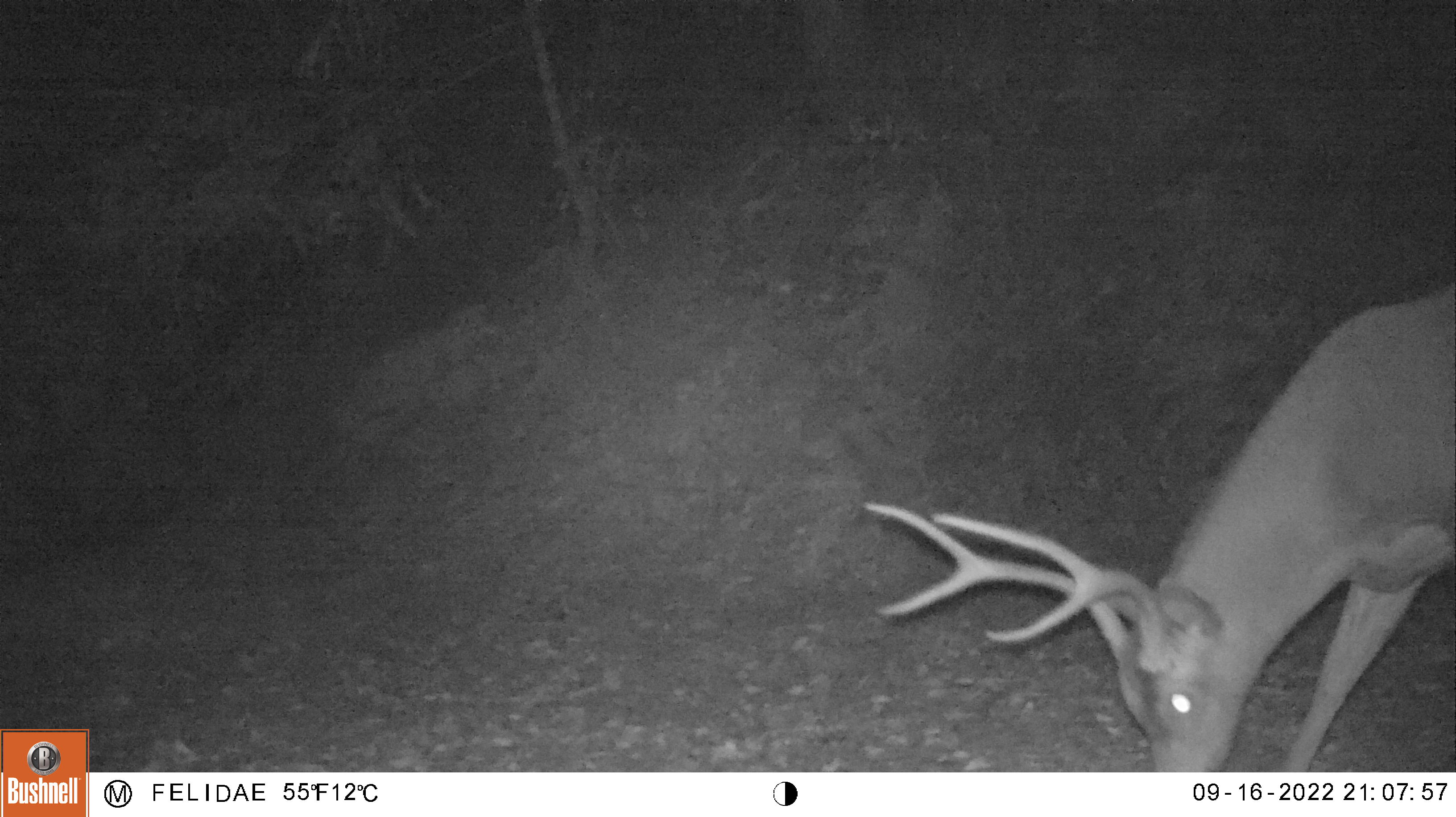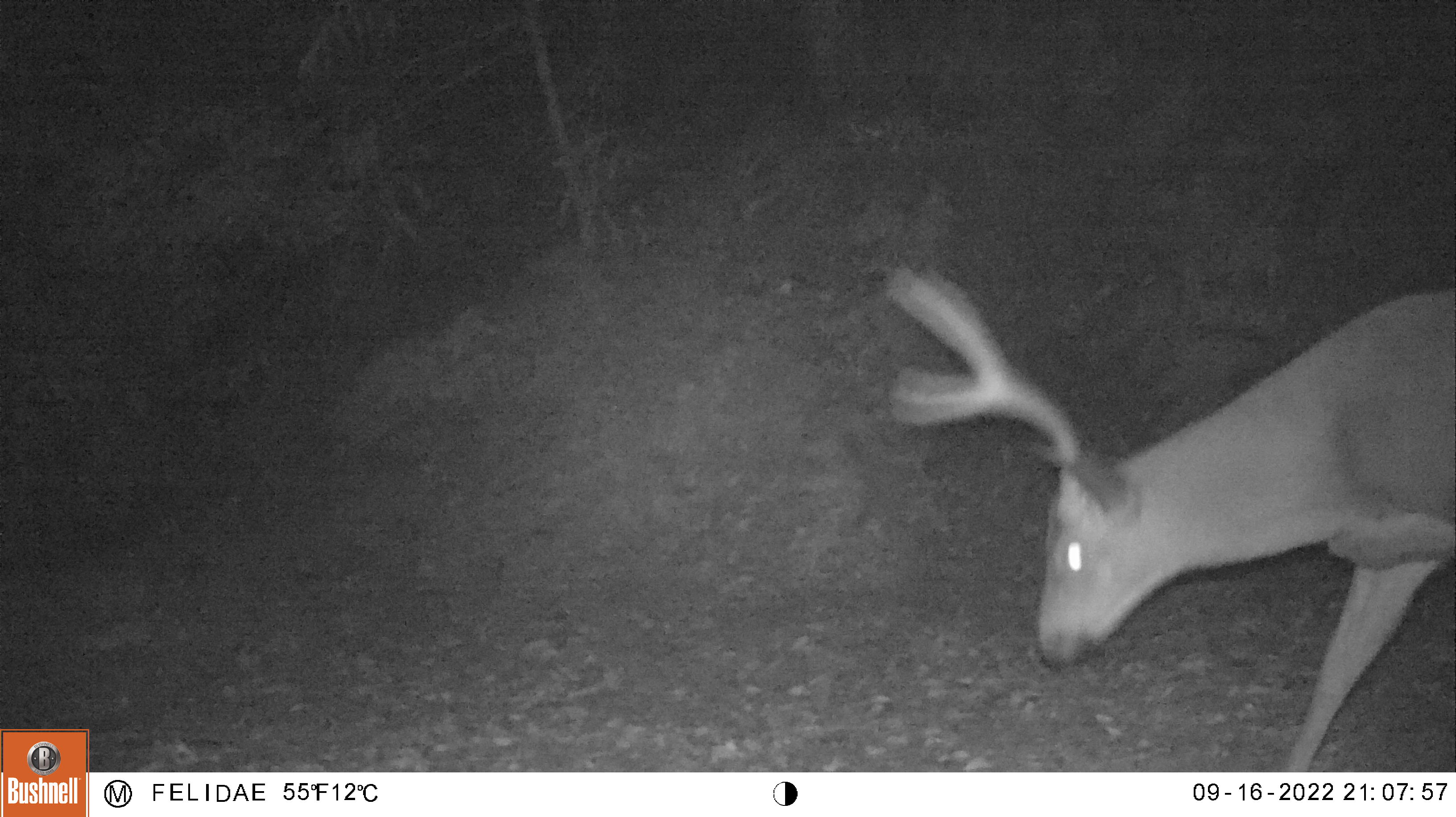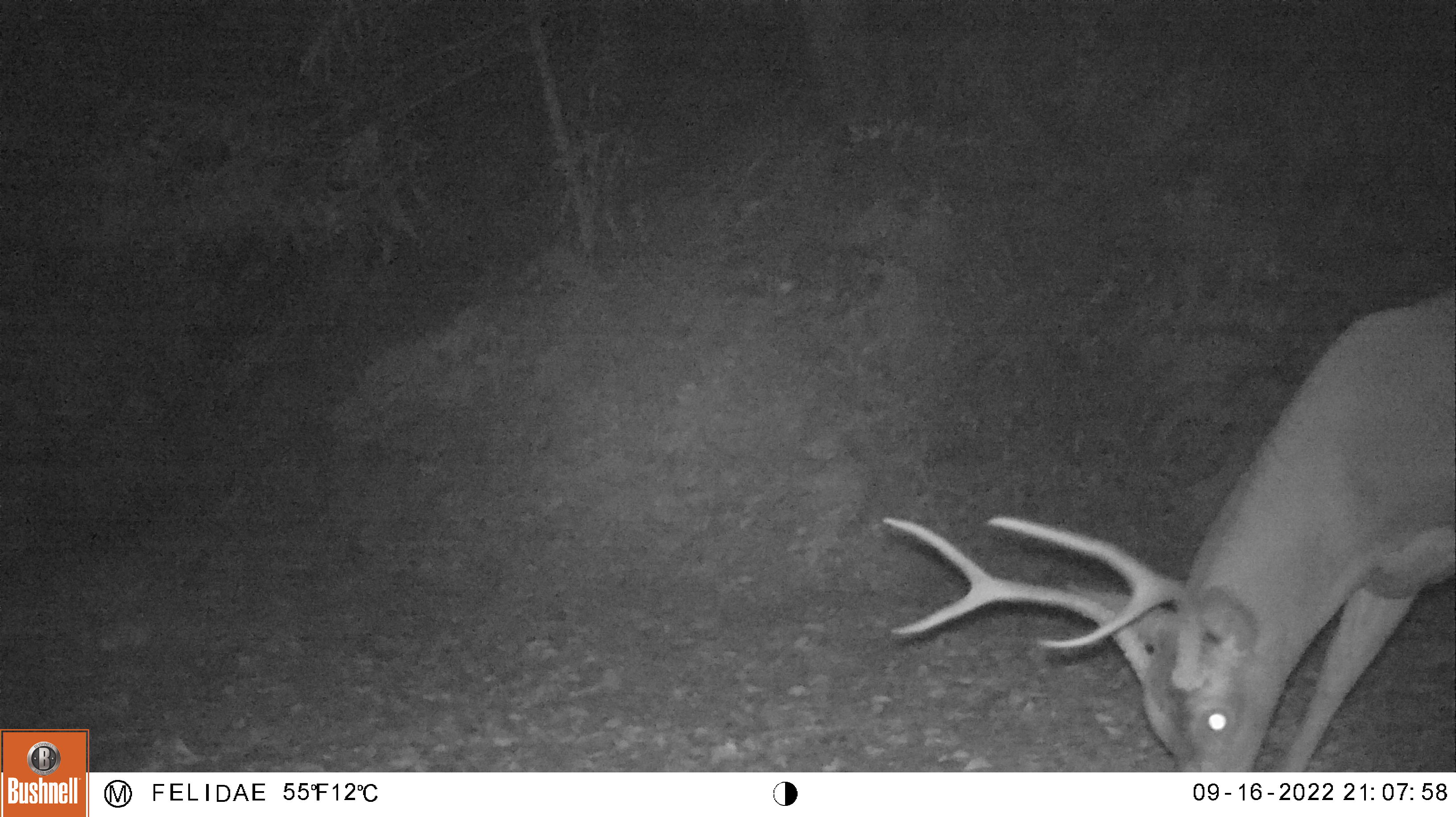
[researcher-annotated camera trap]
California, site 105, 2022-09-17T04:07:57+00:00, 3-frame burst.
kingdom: Animalia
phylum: Chordata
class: Mammalia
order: Artiodactyla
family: Cervidae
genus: Odocoileus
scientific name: Odocoileus hemionus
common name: mule deer